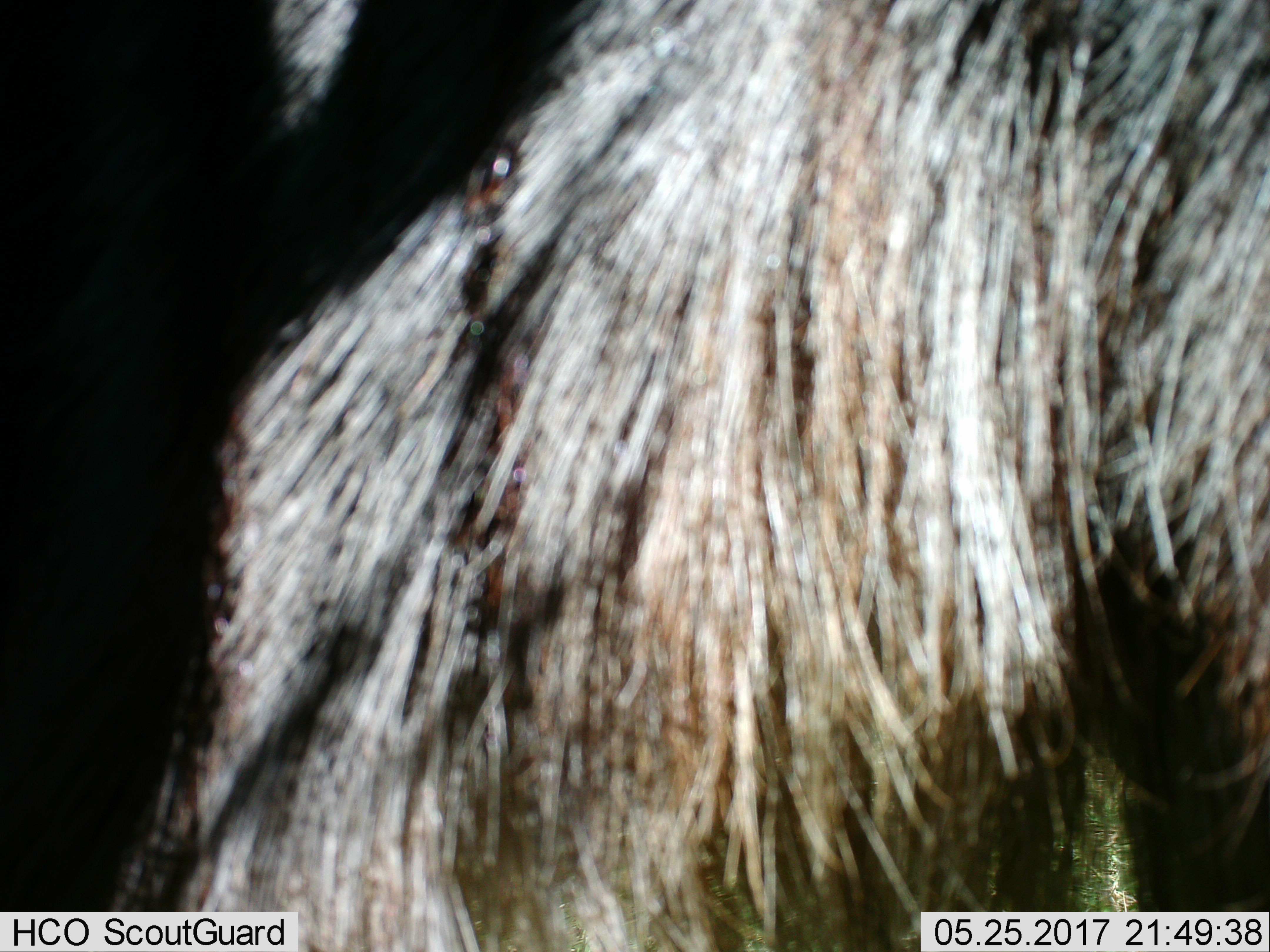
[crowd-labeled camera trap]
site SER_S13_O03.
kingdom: Animalia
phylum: Chordata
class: Mammalia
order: Artiodactyla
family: Bovidae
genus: Connochaetes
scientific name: Connochaetes taurinus taurinus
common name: blue wildebeest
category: wildebeestblue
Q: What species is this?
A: Wildebeestblue (blue wildebeest) (Connochaetes taurinus taurinus).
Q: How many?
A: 1.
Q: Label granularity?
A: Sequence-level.